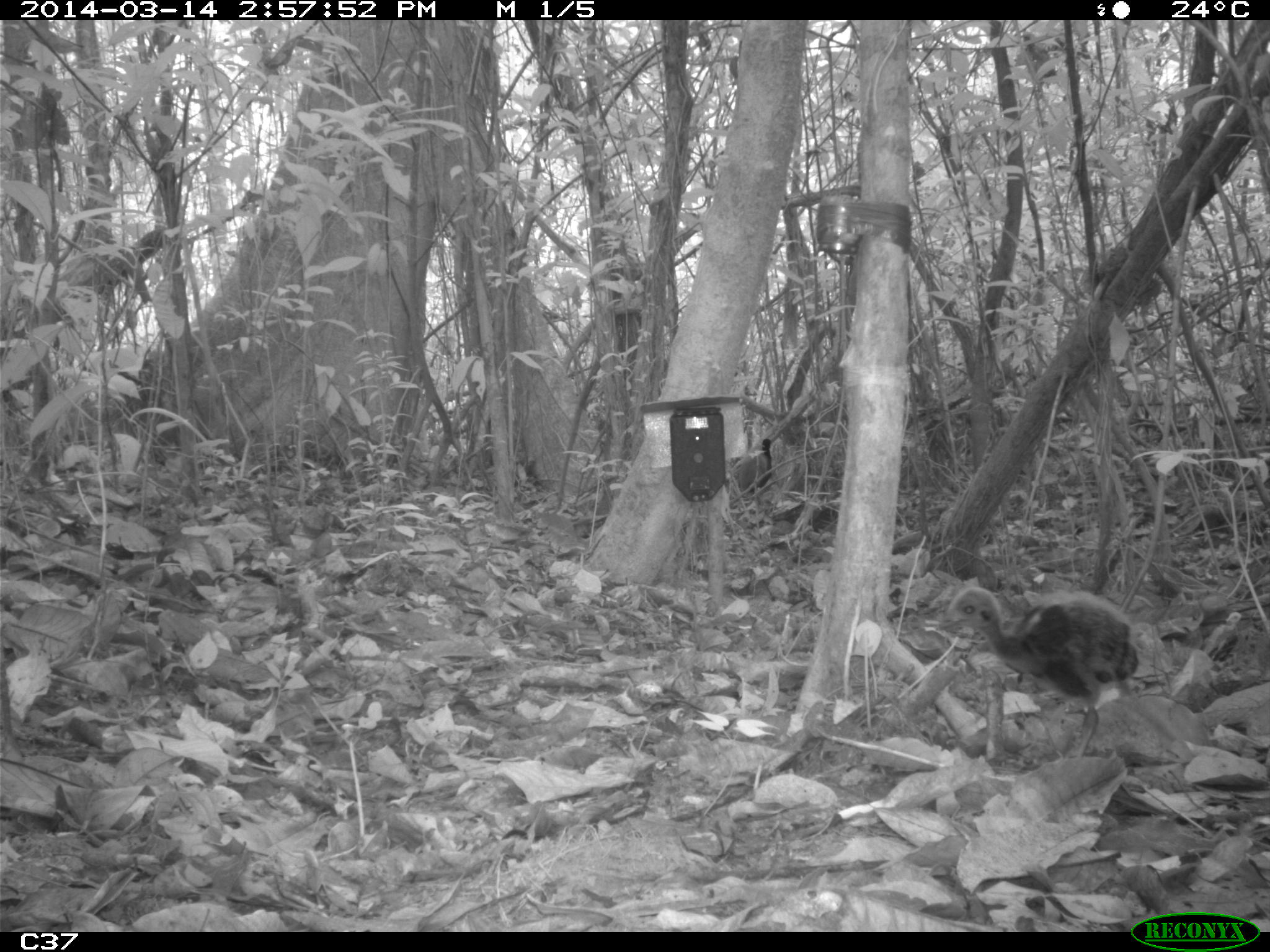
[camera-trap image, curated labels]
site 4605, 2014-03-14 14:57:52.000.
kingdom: Animalia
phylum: Chordata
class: Aves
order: Gruiformes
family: Psophiidae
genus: Psophia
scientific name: Psophia crepitans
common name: gray-winged trumpeter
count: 3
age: adult